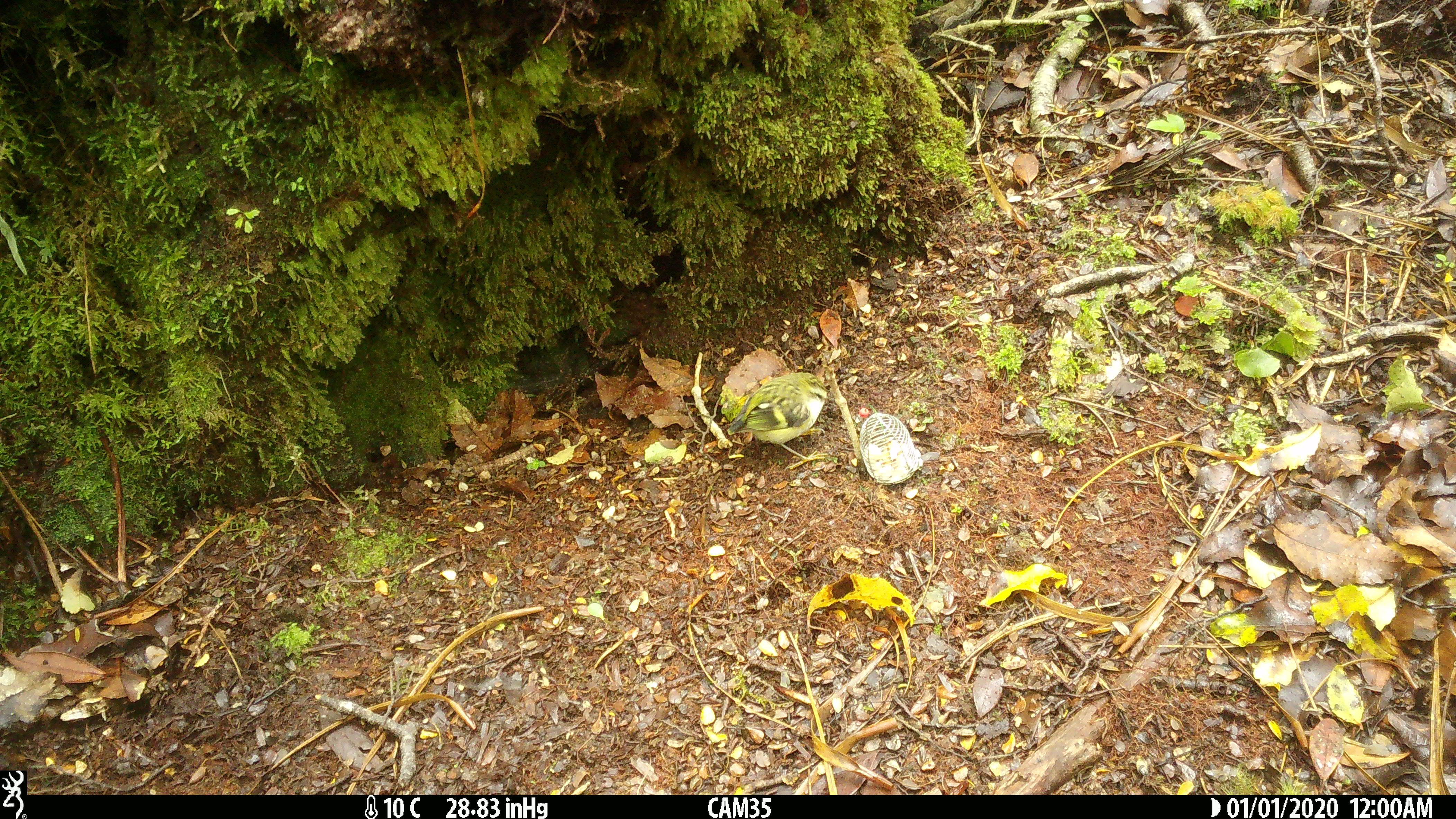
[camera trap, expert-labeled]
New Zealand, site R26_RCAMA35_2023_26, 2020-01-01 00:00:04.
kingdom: Animalia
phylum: Chordata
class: Aves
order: Passeriformes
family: Acanthisittidae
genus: Acanthisitta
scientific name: Acanthisitta chloris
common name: rifleman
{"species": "rifleman (Acanthisitta chloris)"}